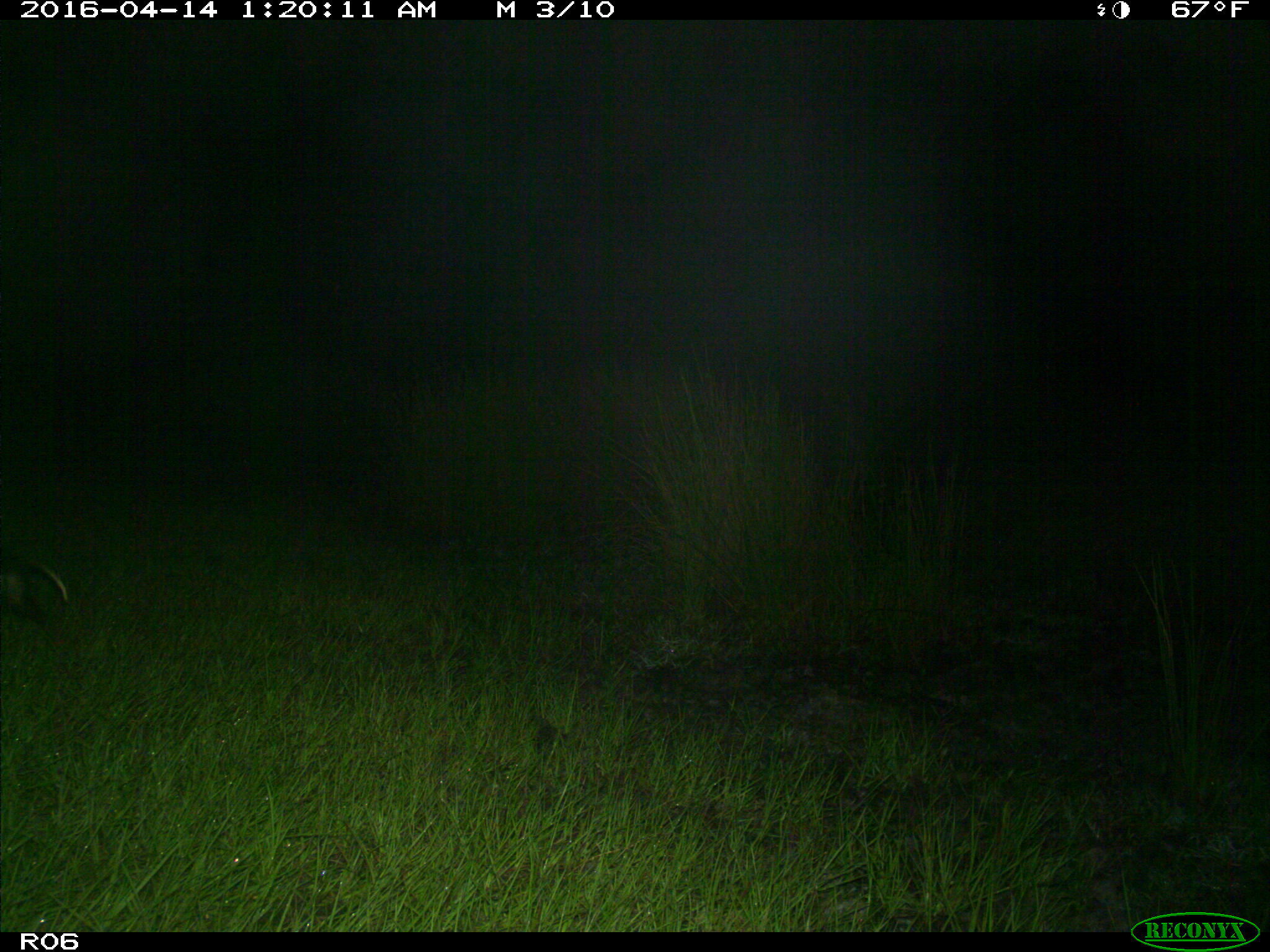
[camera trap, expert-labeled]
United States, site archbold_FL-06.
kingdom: Animalia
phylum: Chordata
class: Mammalia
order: Didelphimorphia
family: Didelphidae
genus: Didelphis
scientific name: Didelphis virginiana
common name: virginia opossum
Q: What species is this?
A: Didelphis virginiana (virginia opossum).